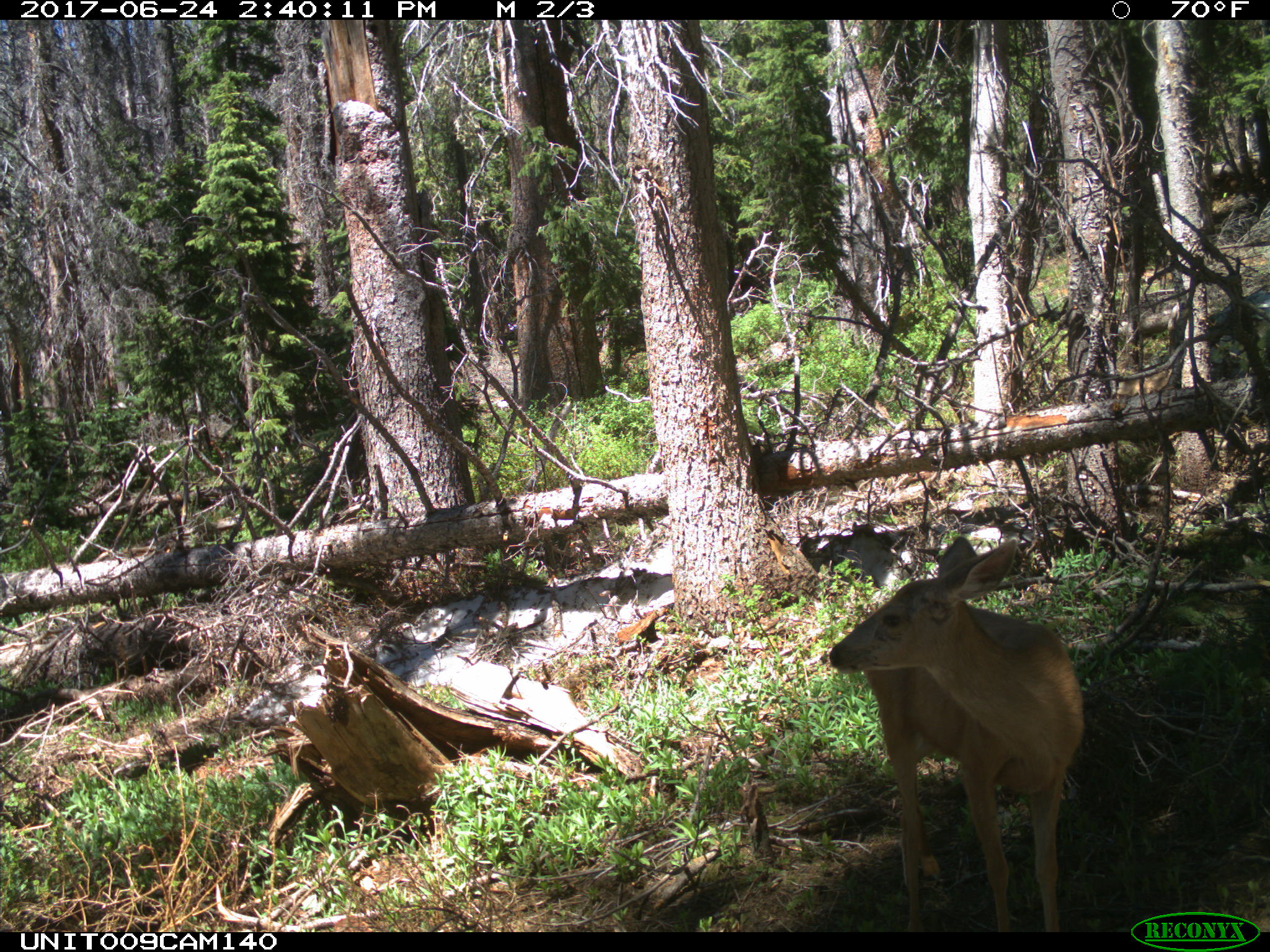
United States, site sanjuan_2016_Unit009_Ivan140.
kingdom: Animalia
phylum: Chordata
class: Mammalia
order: Artiodactyla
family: Cervidae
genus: Odocoileus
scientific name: Odocoileus hemionus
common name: mule deer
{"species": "Odocoileus hemionus (mule deer)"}